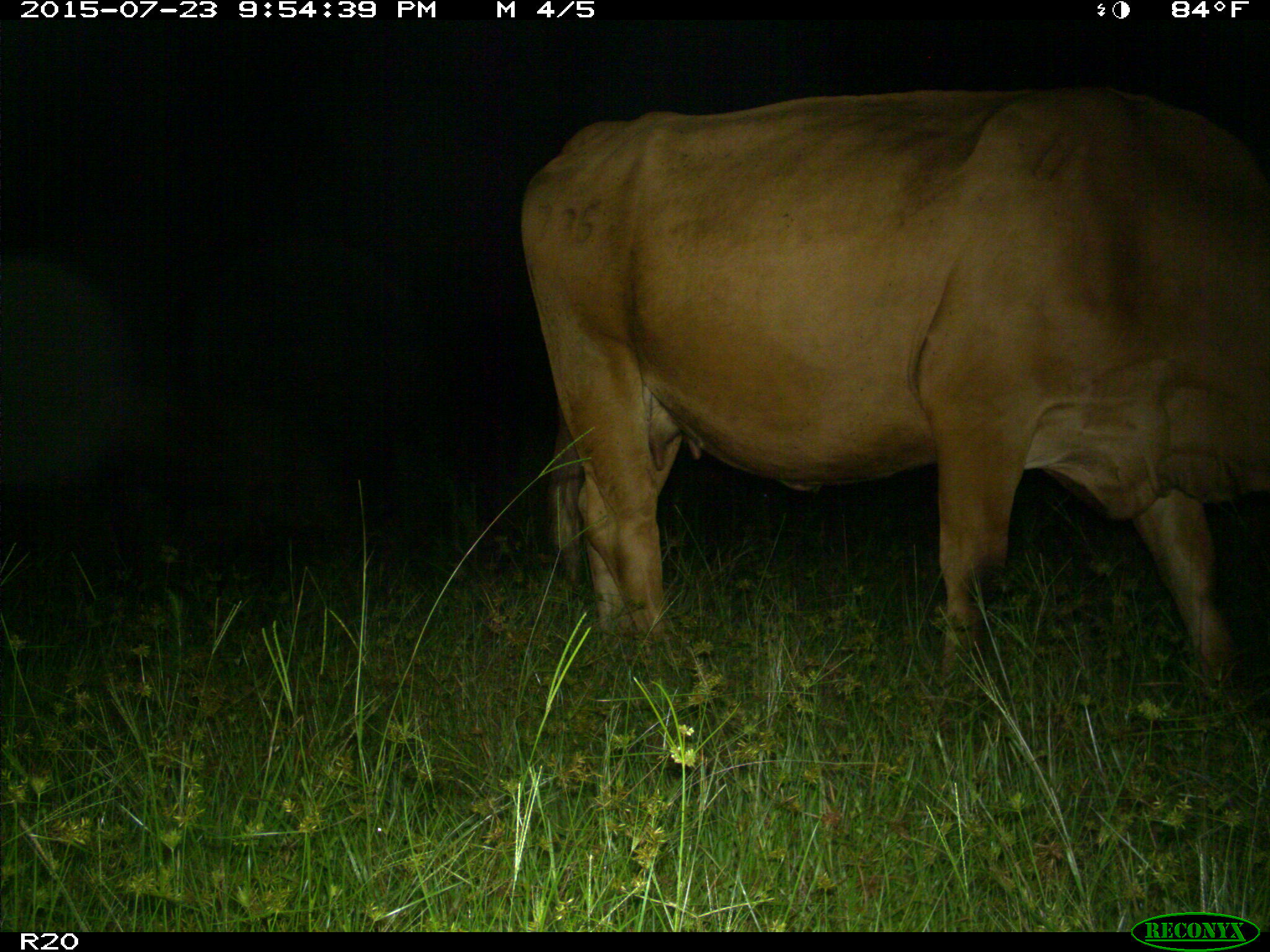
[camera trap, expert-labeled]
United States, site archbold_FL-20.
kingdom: Animalia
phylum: Chordata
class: Mammalia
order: Artiodactyla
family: Bovidae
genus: Bos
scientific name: Bos taurus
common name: domestic cow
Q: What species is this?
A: Bos taurus (domestic cow).